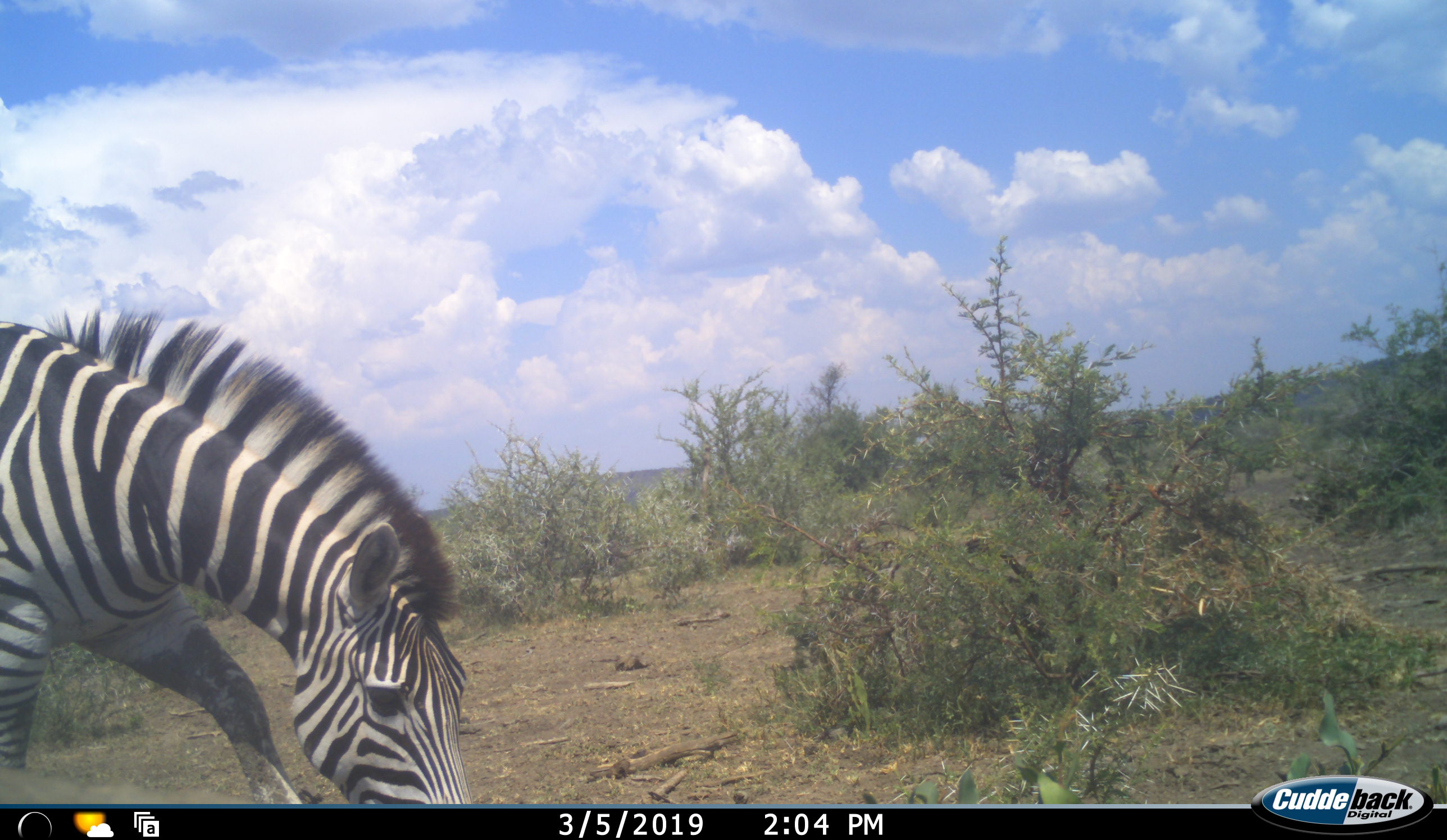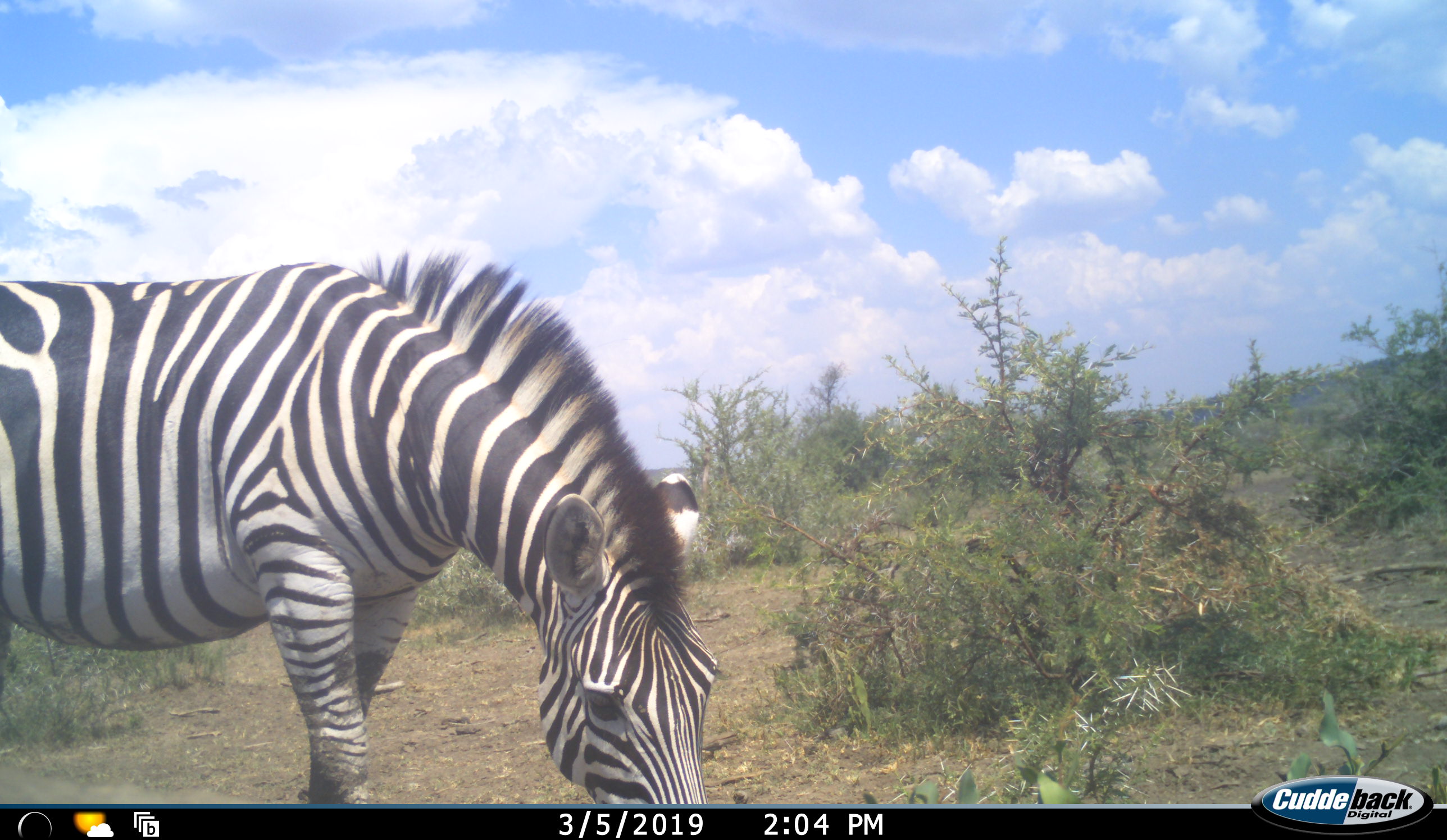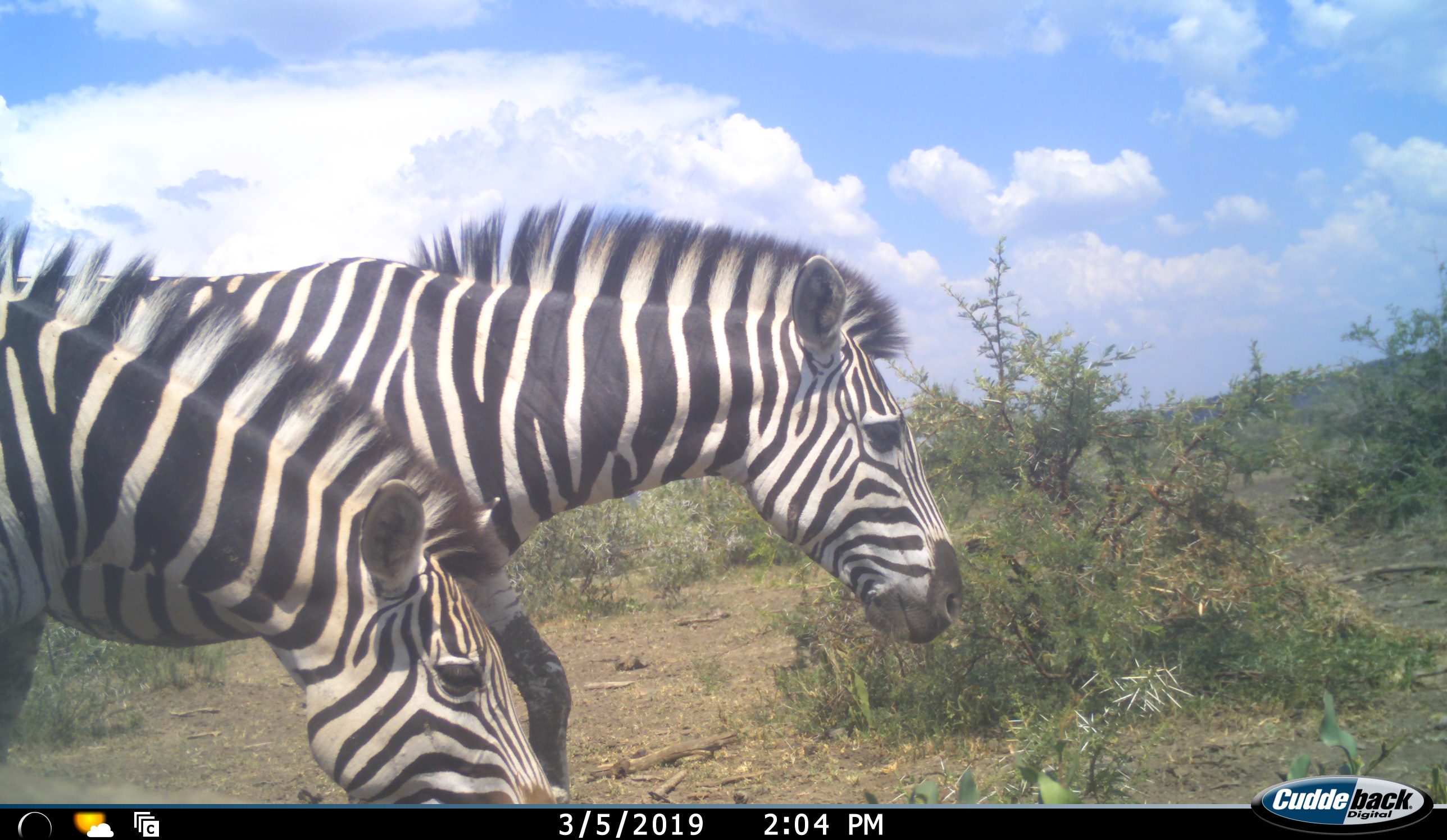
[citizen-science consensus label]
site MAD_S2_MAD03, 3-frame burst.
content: unidentified animal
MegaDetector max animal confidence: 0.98